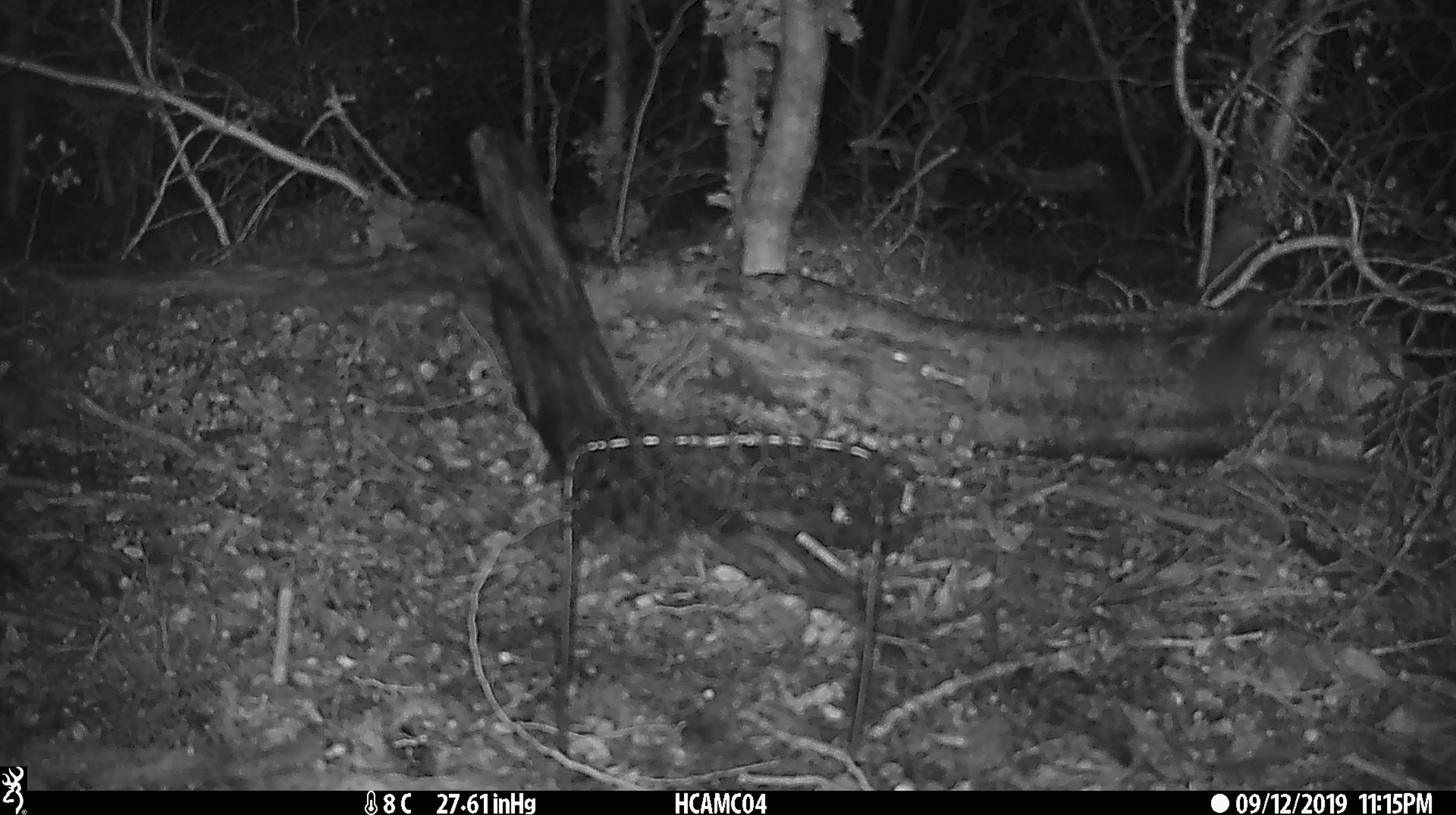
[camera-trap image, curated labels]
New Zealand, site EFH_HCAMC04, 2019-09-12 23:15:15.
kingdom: Animalia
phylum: Chordata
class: Mammalia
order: Rodentia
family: Muridae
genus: Mus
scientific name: Mus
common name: mouse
Mouse (Mus).